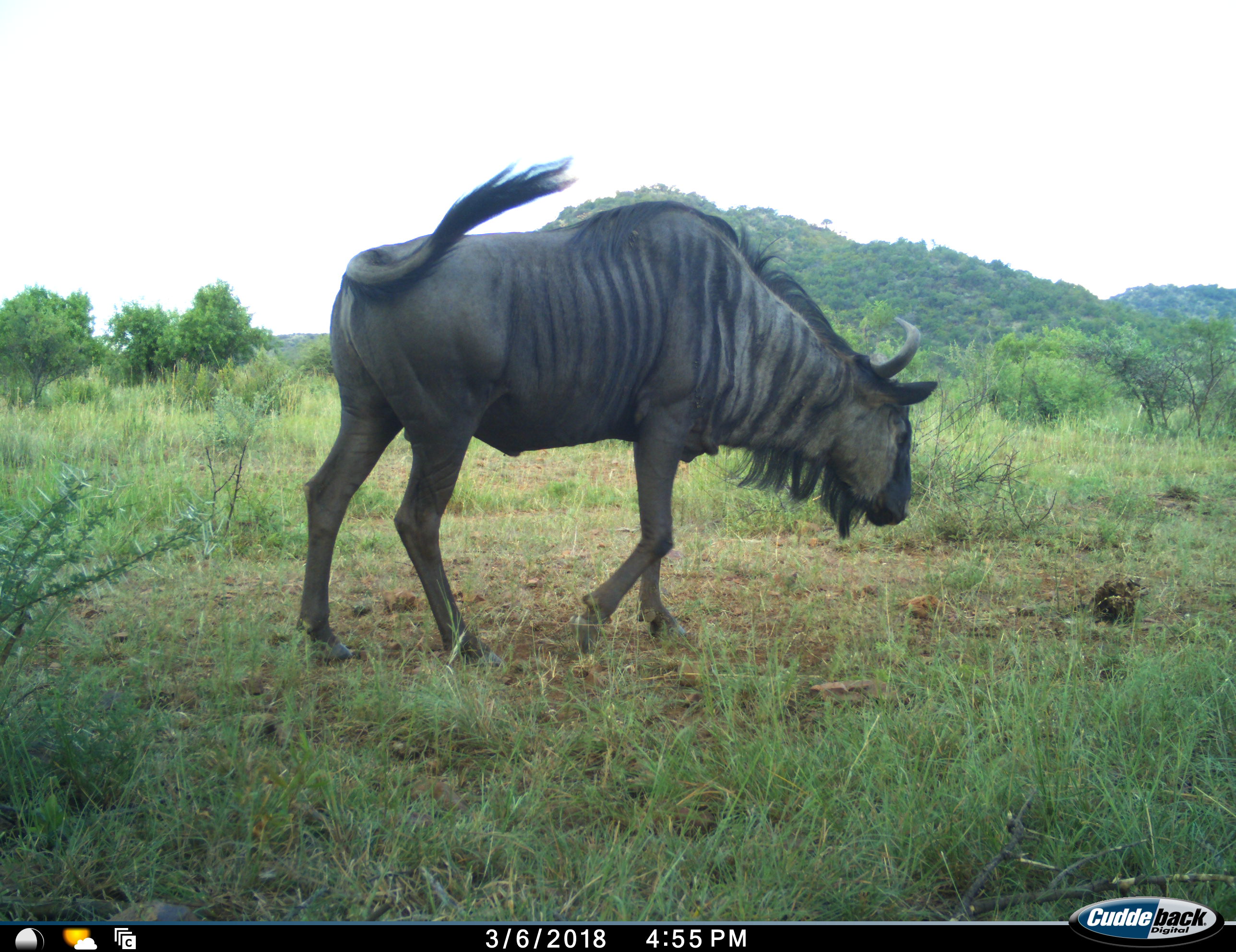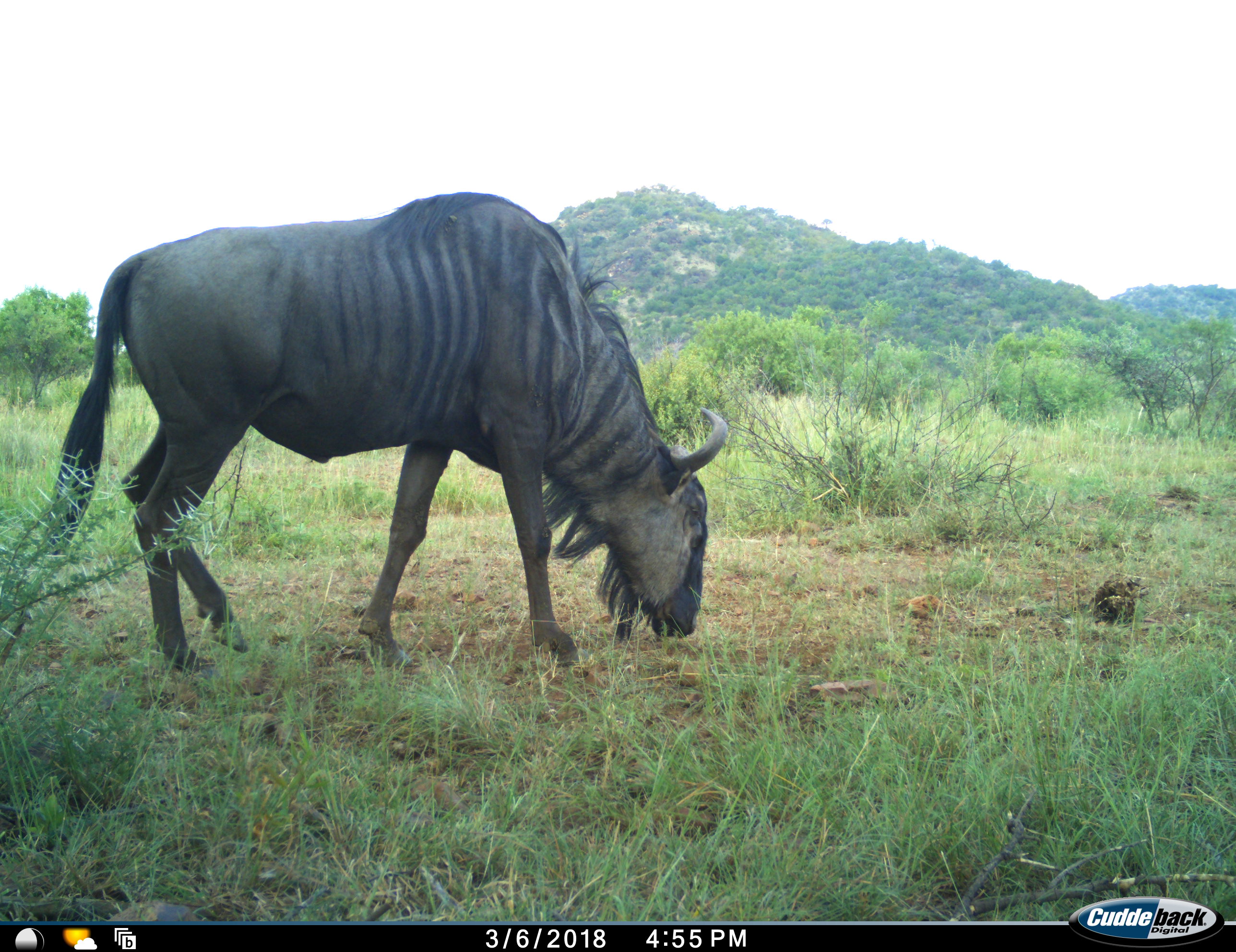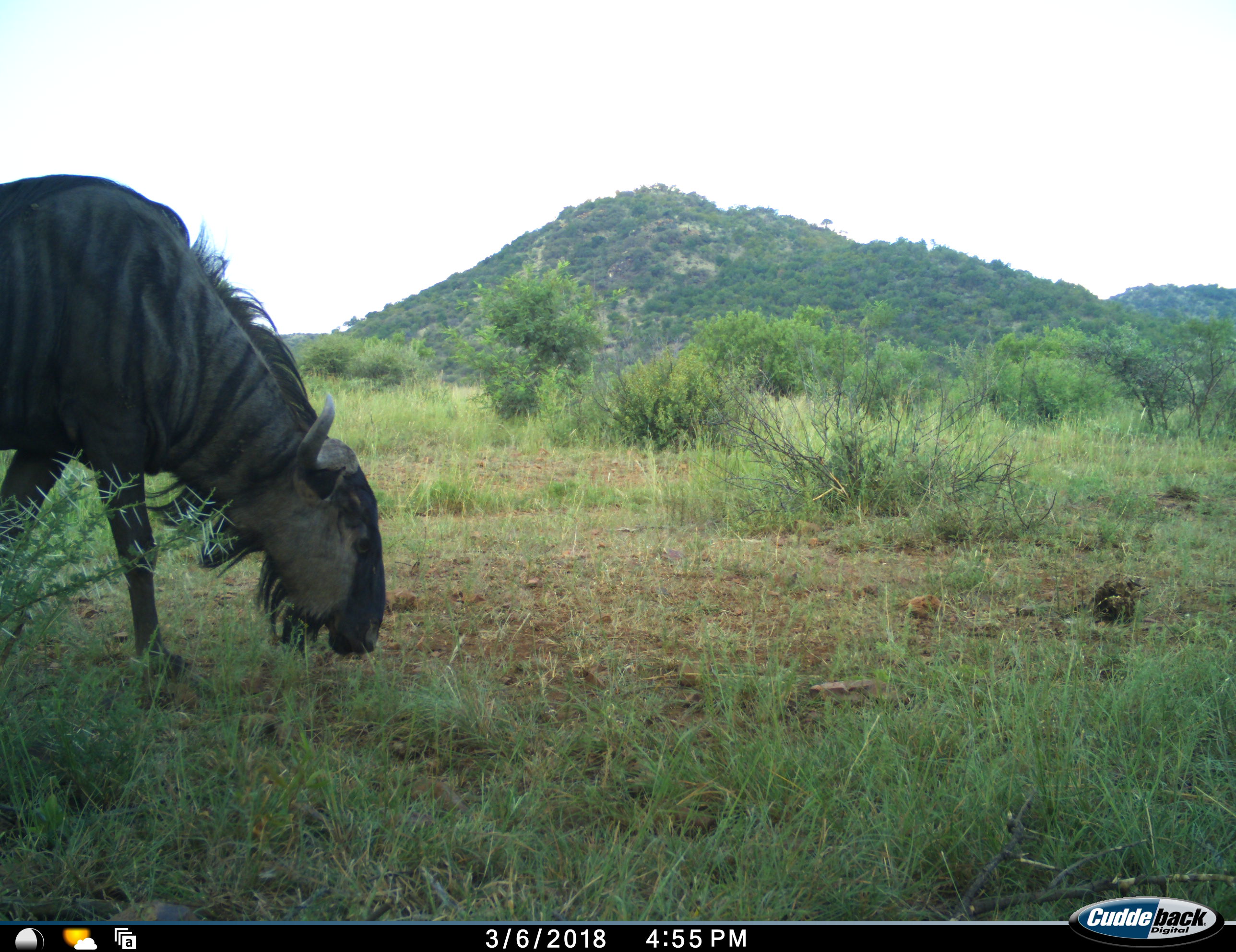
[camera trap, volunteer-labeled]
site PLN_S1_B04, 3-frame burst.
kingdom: Animalia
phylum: Chordata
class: Mammalia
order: Artiodactyla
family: Bovidae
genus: Connochaetes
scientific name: Connochaetes taurinus taurinus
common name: blue wildebeest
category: wildebeestblue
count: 1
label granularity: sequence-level